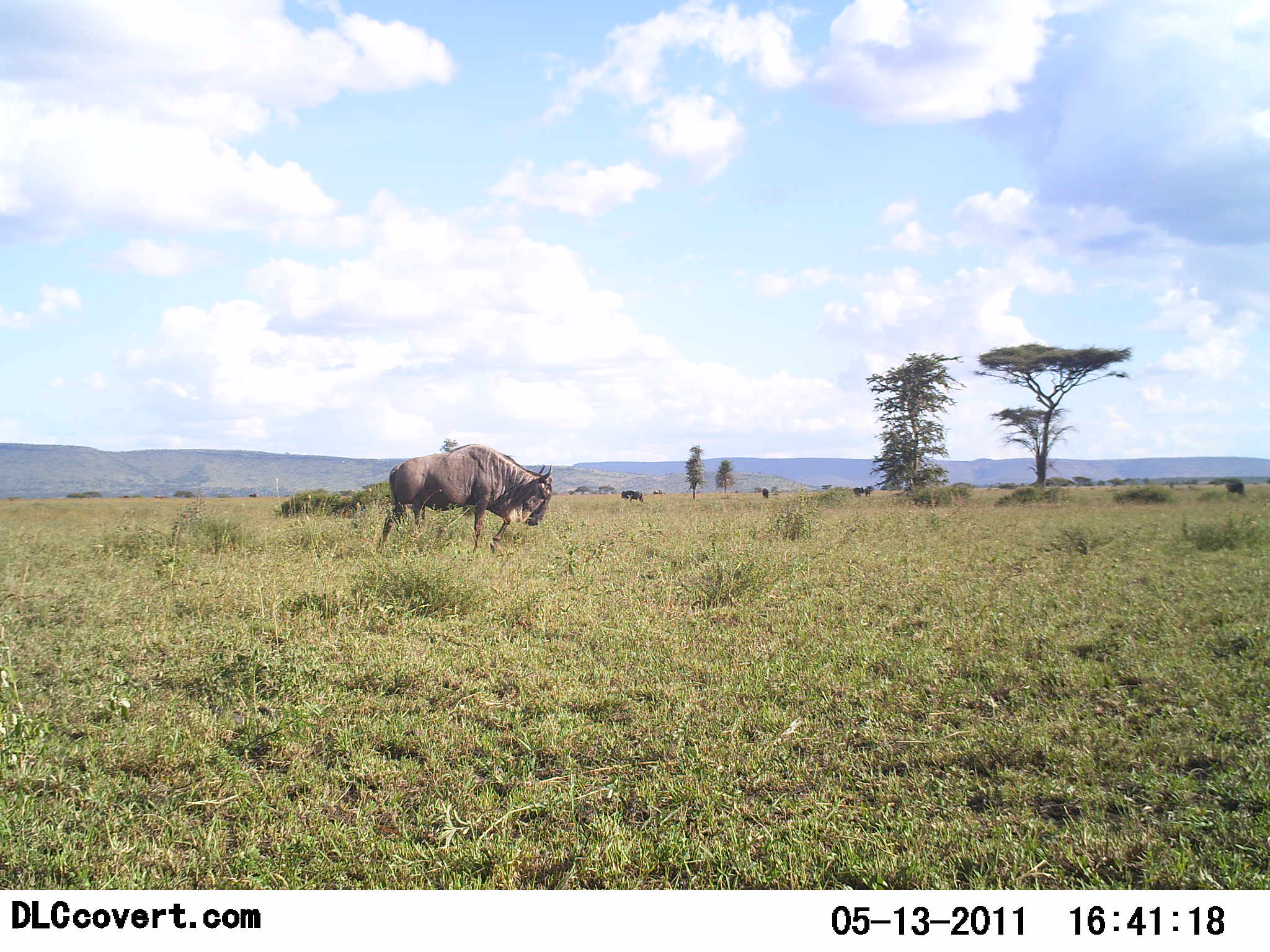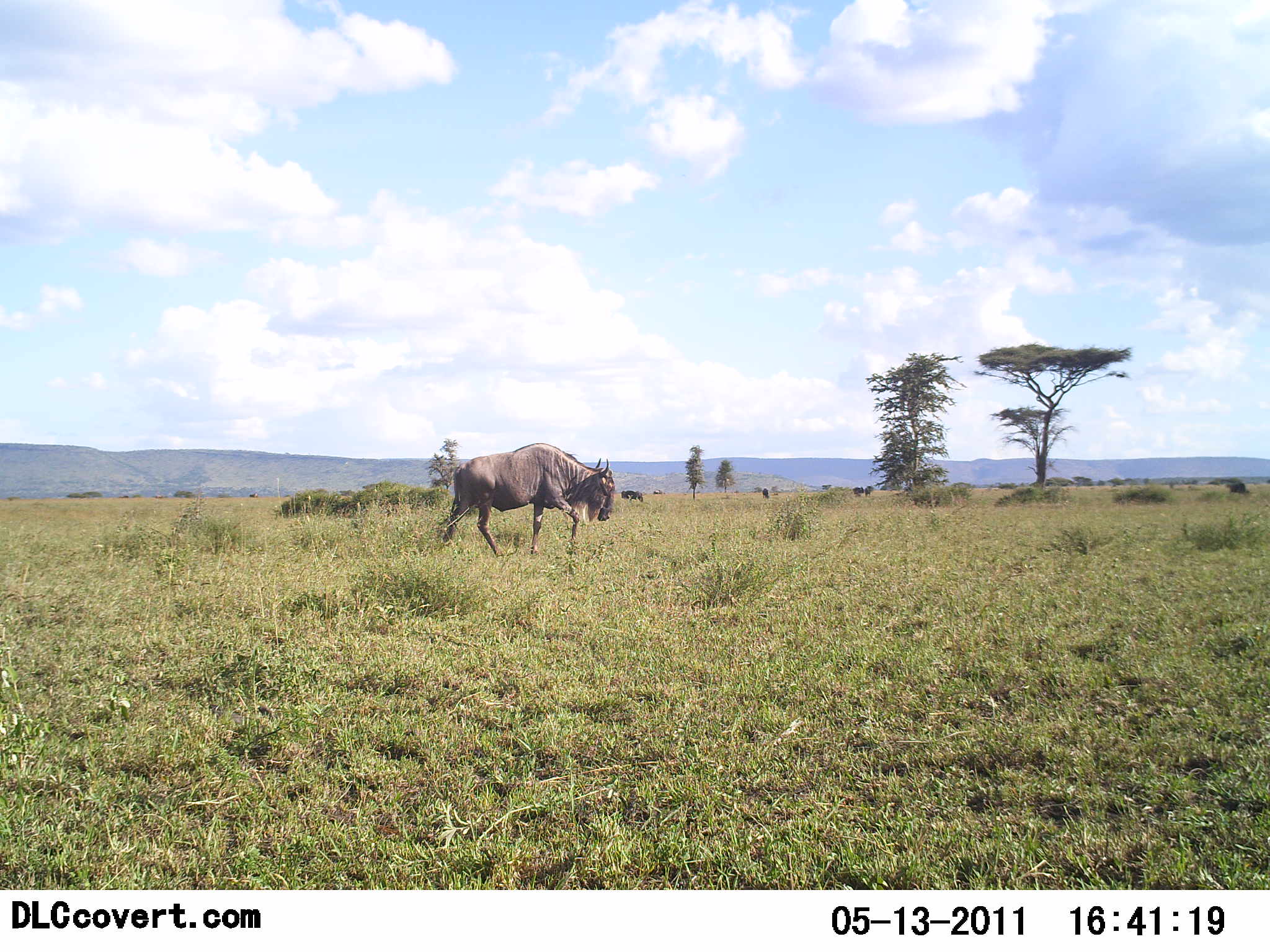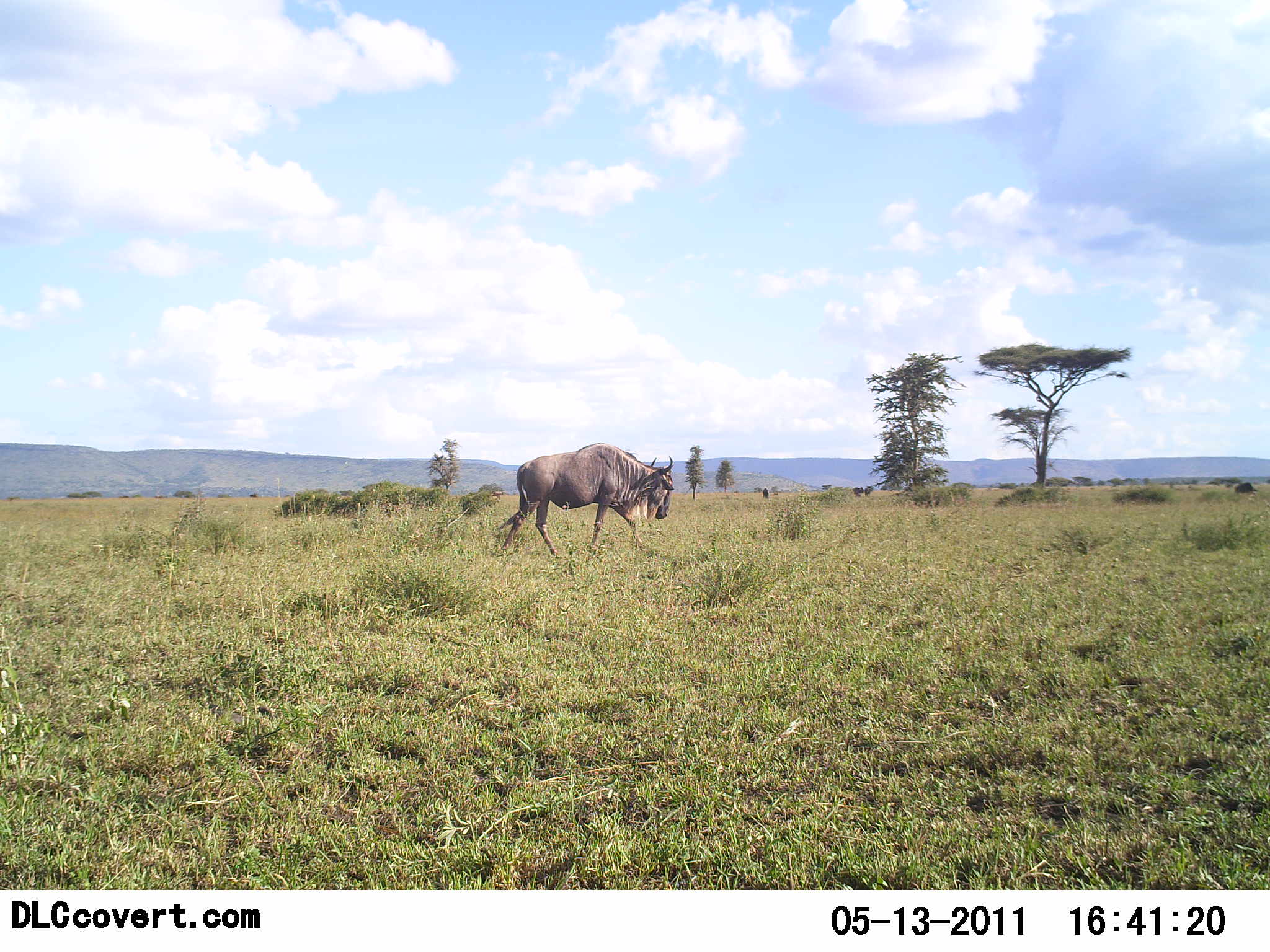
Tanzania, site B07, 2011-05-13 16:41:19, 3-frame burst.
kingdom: Animalia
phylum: Chordata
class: Mammalia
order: Artiodactyla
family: Bovidae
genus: Connochaetes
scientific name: Connochaetes taurinus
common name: blue wildebeest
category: wildebeest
Wildebeest (blue wildebeest) (Connochaetes taurinus), count 2. Behavior (volunteer vote fractions): standing 20%, resting 0%, moving 100%, interacting 0%. Young present (vote fraction): 0%. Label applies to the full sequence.